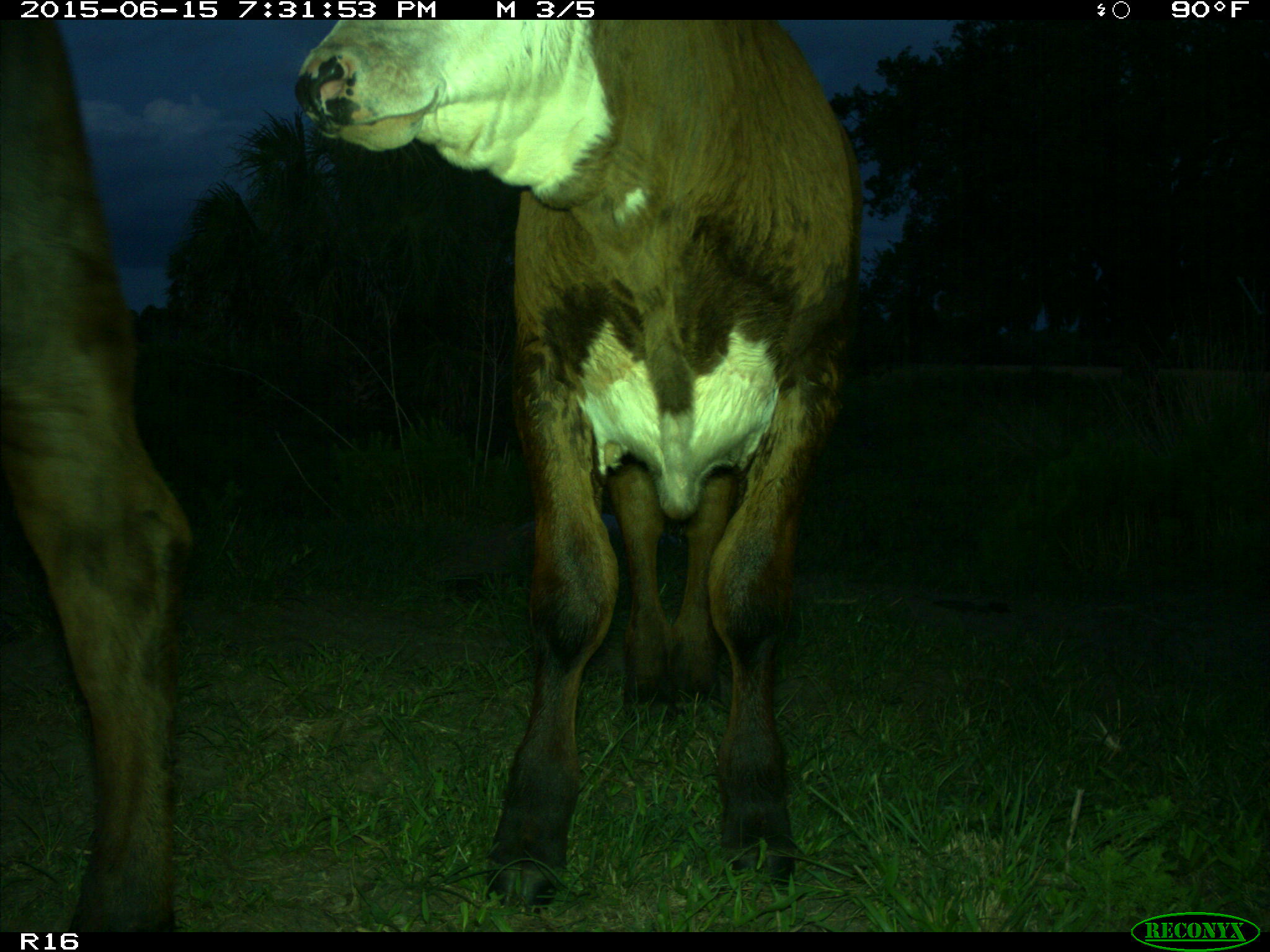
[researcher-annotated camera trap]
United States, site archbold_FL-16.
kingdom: Animalia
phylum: Chordata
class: Mammalia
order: Artiodactyla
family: Bovidae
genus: Bos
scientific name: Bos taurus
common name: domestic cow